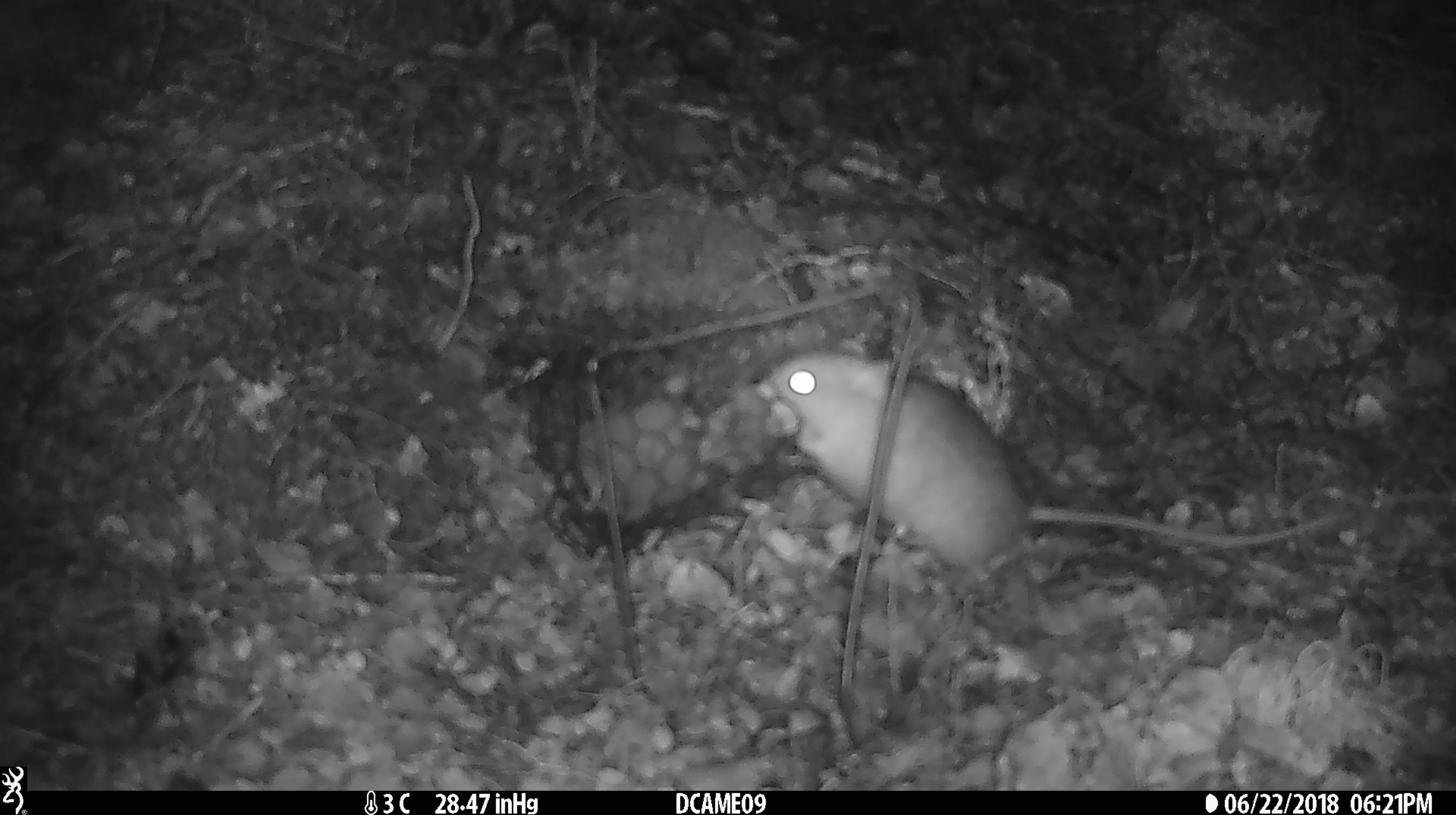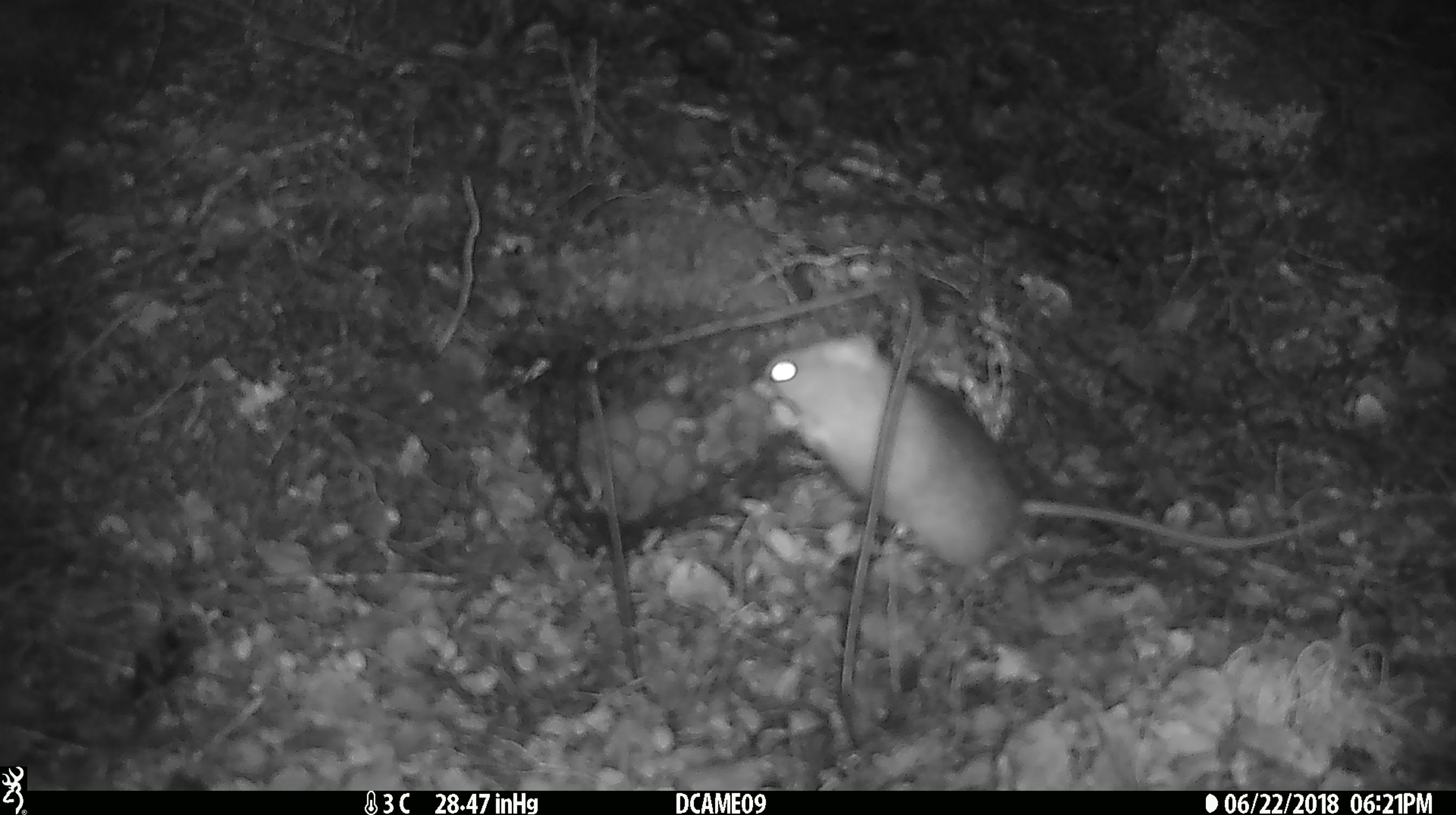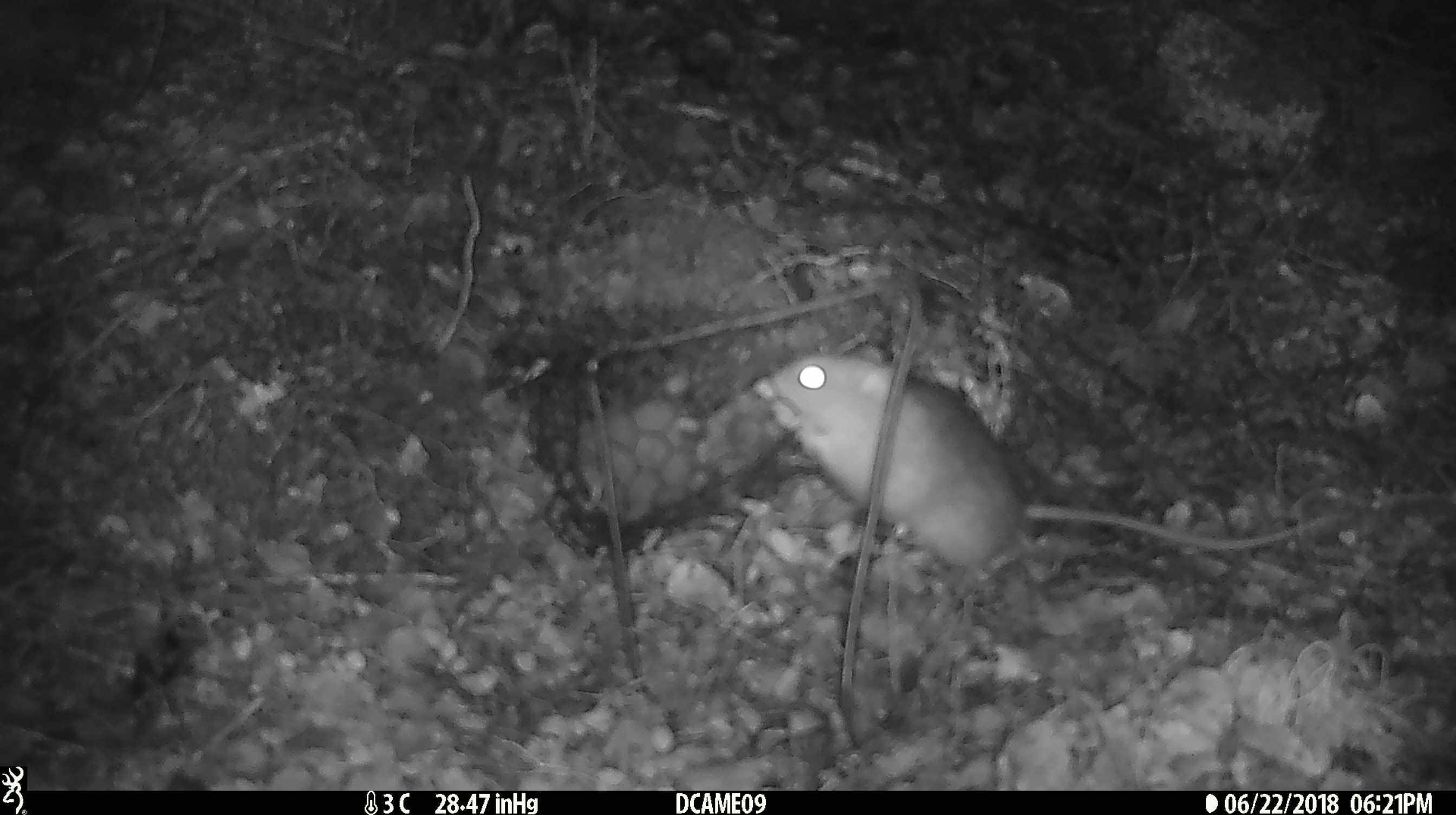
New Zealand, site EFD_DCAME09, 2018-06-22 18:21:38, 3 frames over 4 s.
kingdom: Animalia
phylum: Chordata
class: Mammalia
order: Rodentia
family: Muridae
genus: Rattus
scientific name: Rattus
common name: rat